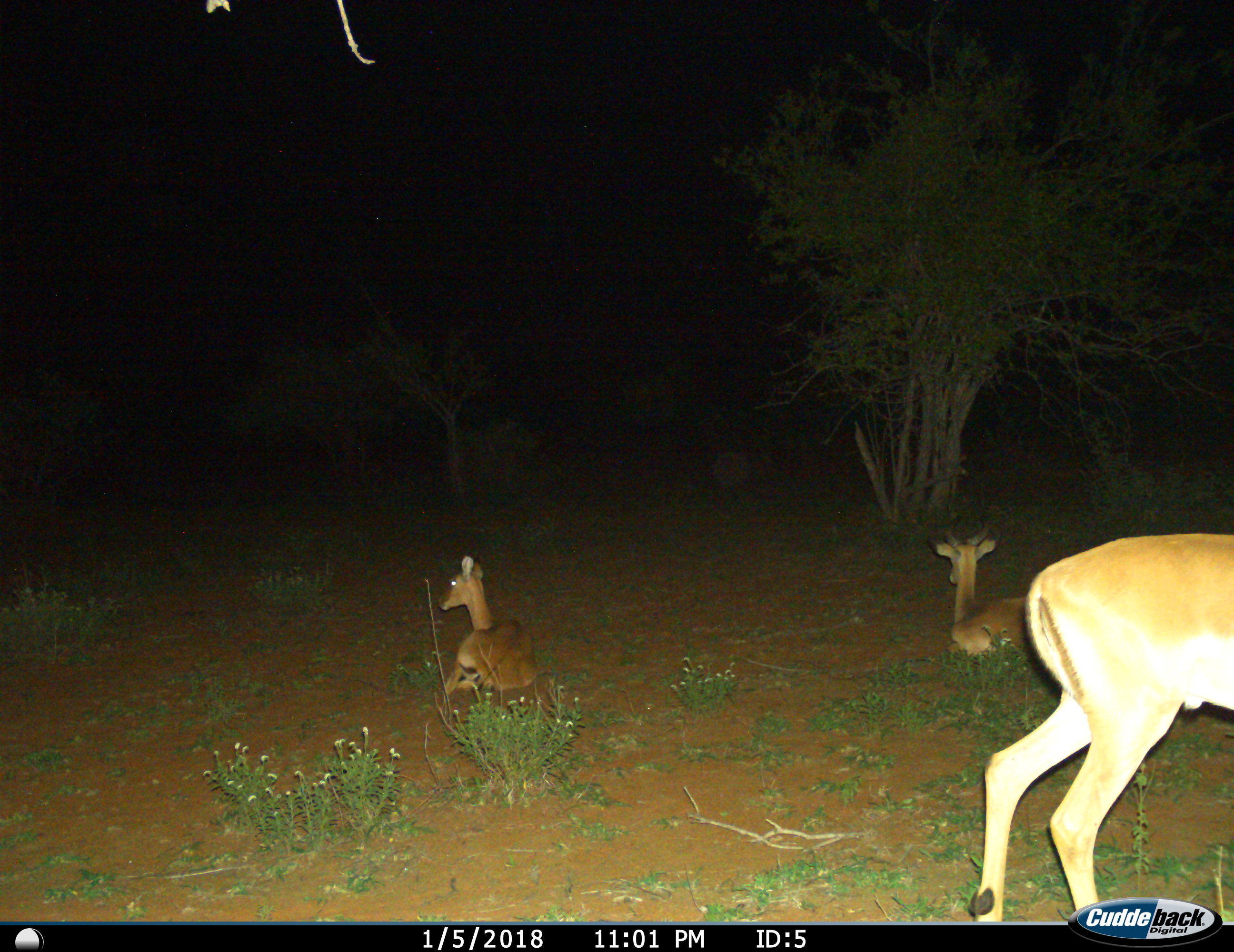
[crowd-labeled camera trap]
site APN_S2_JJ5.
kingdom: Animalia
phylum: Chordata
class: Mammalia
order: Artiodactyla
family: Bovidae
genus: Aepyceros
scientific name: Aepyceros melampus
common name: impala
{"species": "impala (Aepyceros melampus)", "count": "3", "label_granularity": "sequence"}